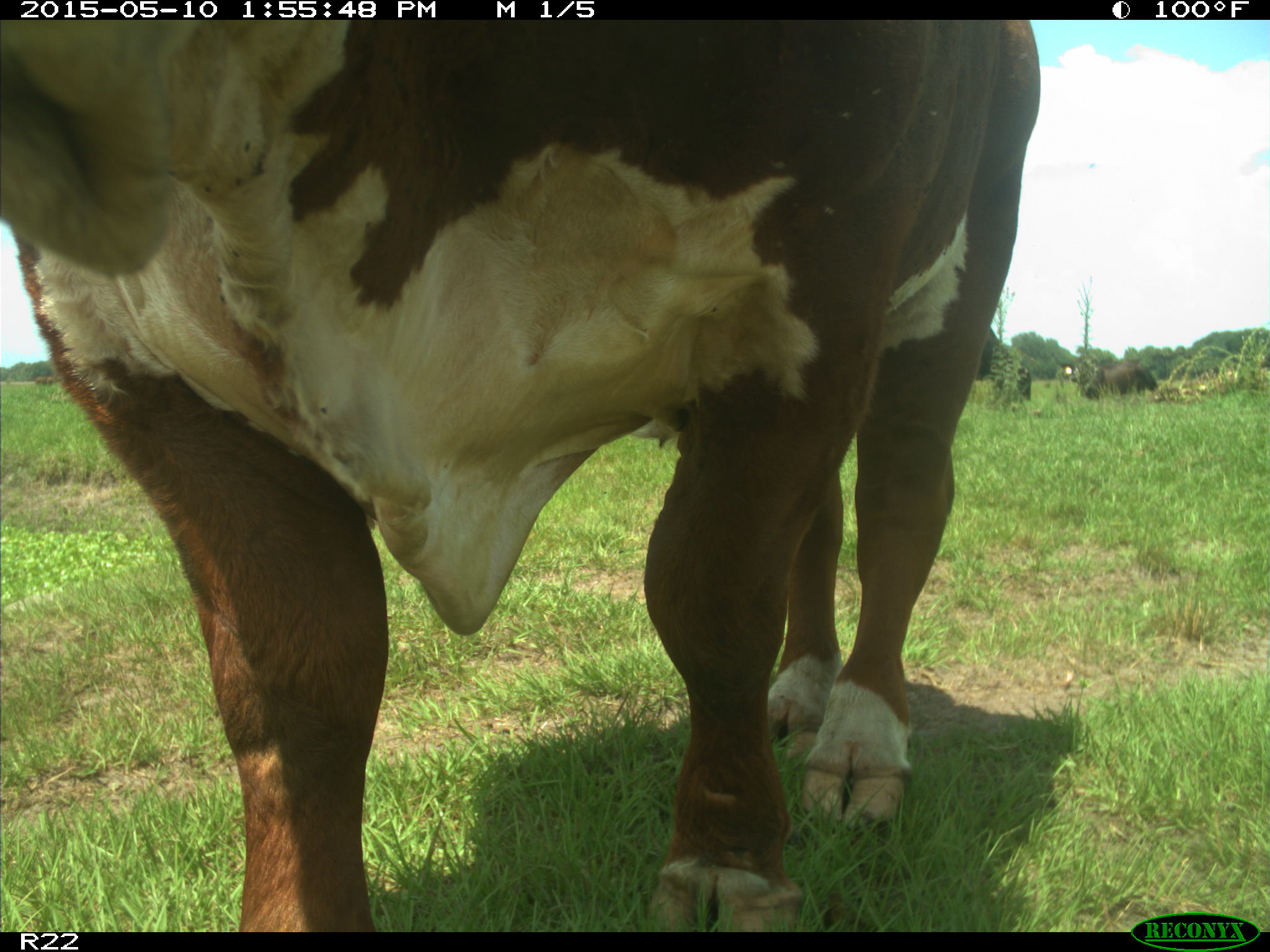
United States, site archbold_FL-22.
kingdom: Animalia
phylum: Chordata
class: Mammalia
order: Artiodactyla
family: Bovidae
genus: Bos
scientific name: Bos taurus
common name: domestic cow